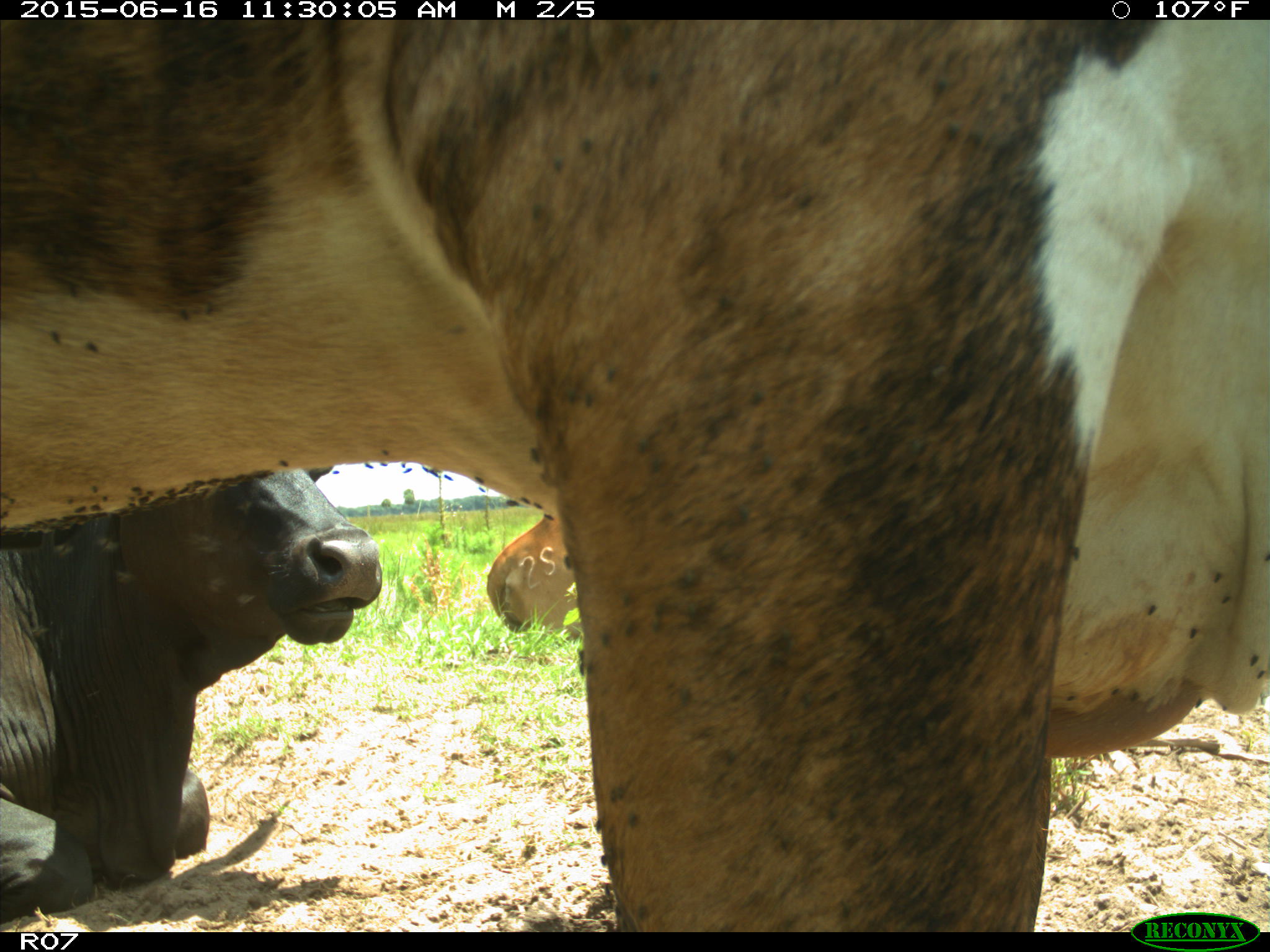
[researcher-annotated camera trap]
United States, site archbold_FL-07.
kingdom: Animalia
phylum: Chordata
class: Mammalia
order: Artiodactyla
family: Bovidae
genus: Bos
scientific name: Bos taurus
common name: domestic cow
Bos taurus (domestic cow).